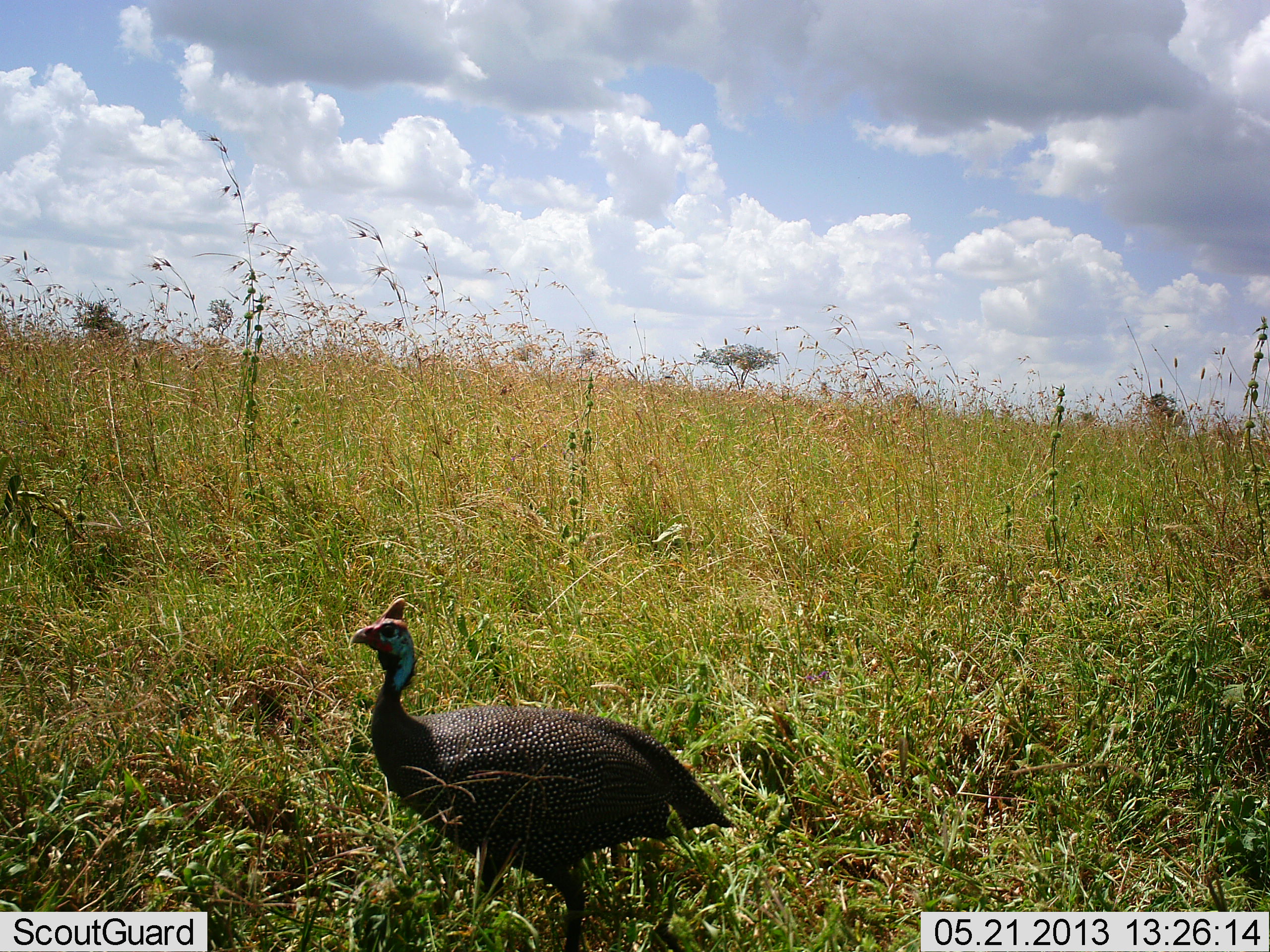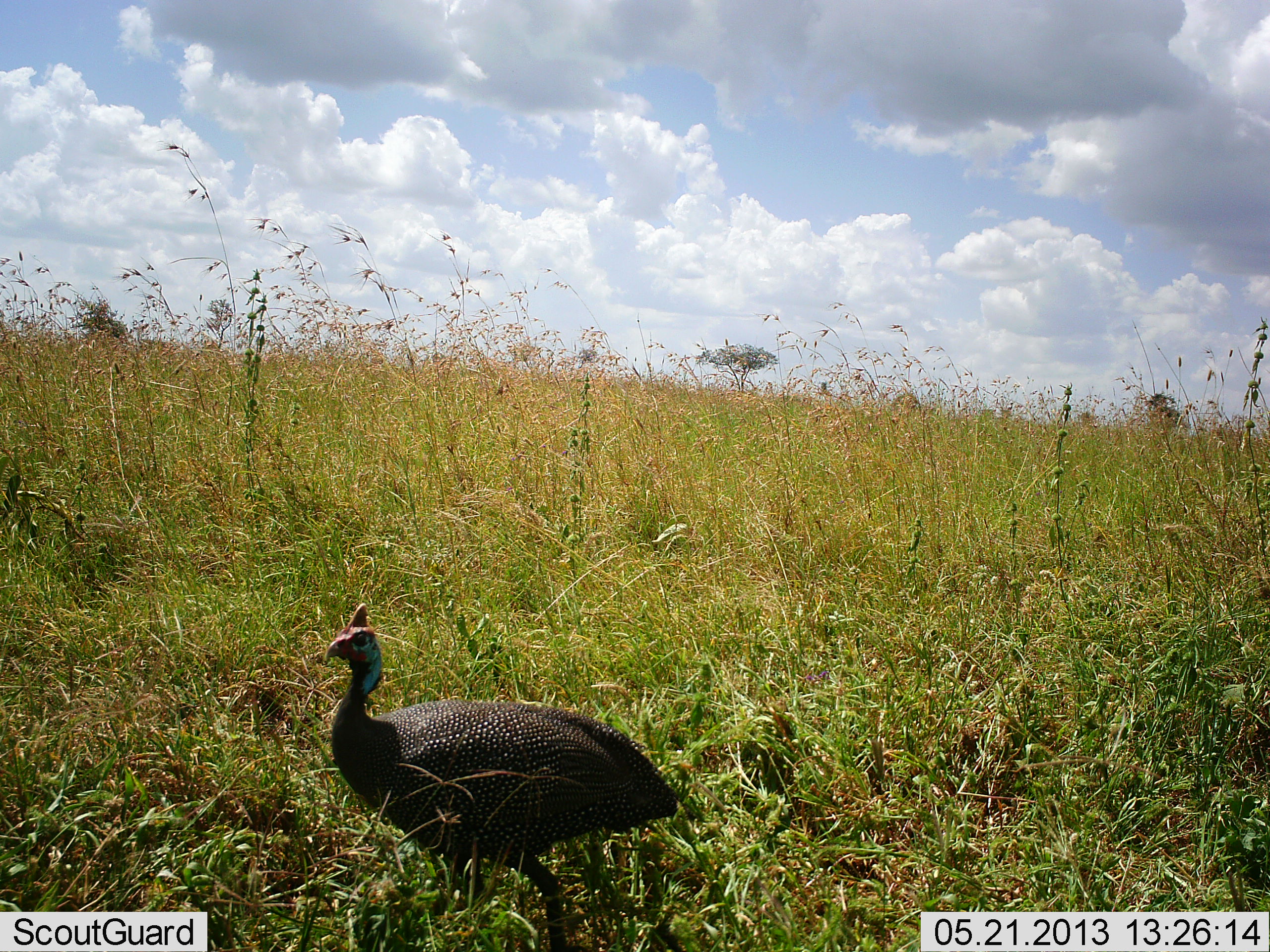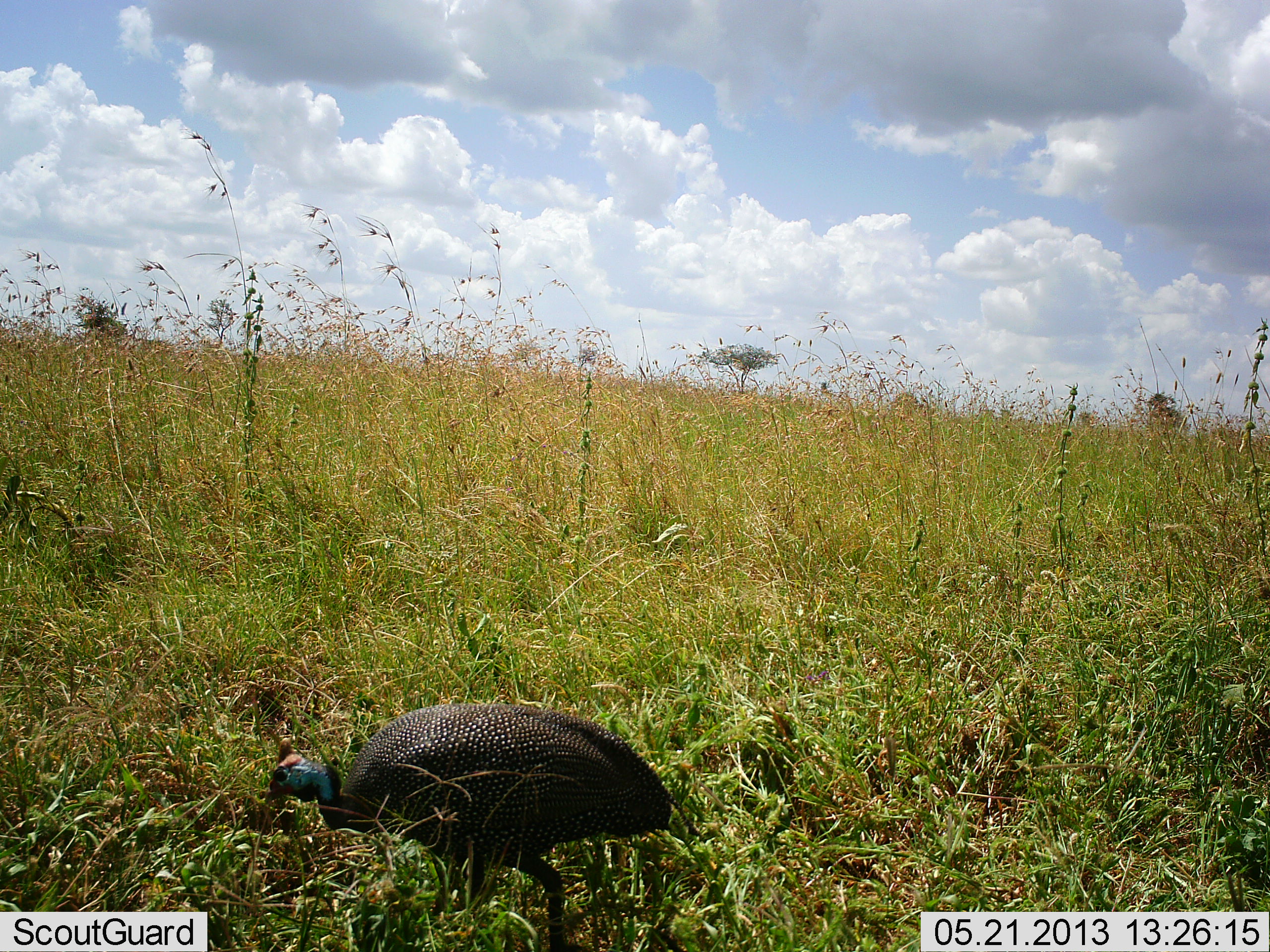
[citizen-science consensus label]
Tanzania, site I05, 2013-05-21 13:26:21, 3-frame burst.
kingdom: Animalia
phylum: Chordata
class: Aves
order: Galliformes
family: Numididae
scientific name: Numididae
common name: guinea fowl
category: guineafowl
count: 1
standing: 30%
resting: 0%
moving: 40%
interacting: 0%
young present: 0%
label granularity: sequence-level